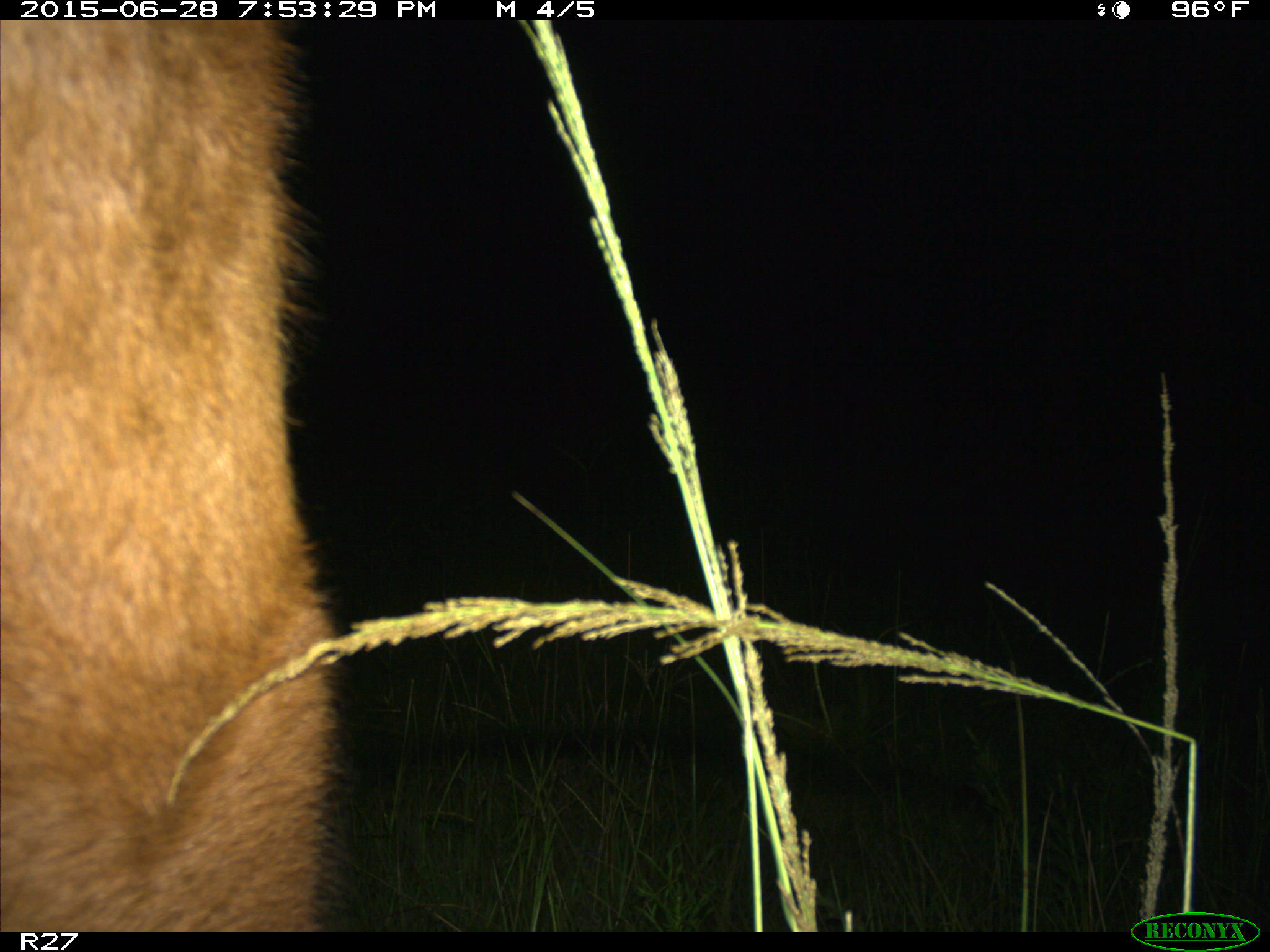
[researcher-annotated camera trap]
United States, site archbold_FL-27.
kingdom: Animalia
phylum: Chordata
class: Mammalia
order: Artiodactyla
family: Bovidae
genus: Bos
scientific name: Bos taurus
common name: domestic cow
Bos taurus (domestic cow).